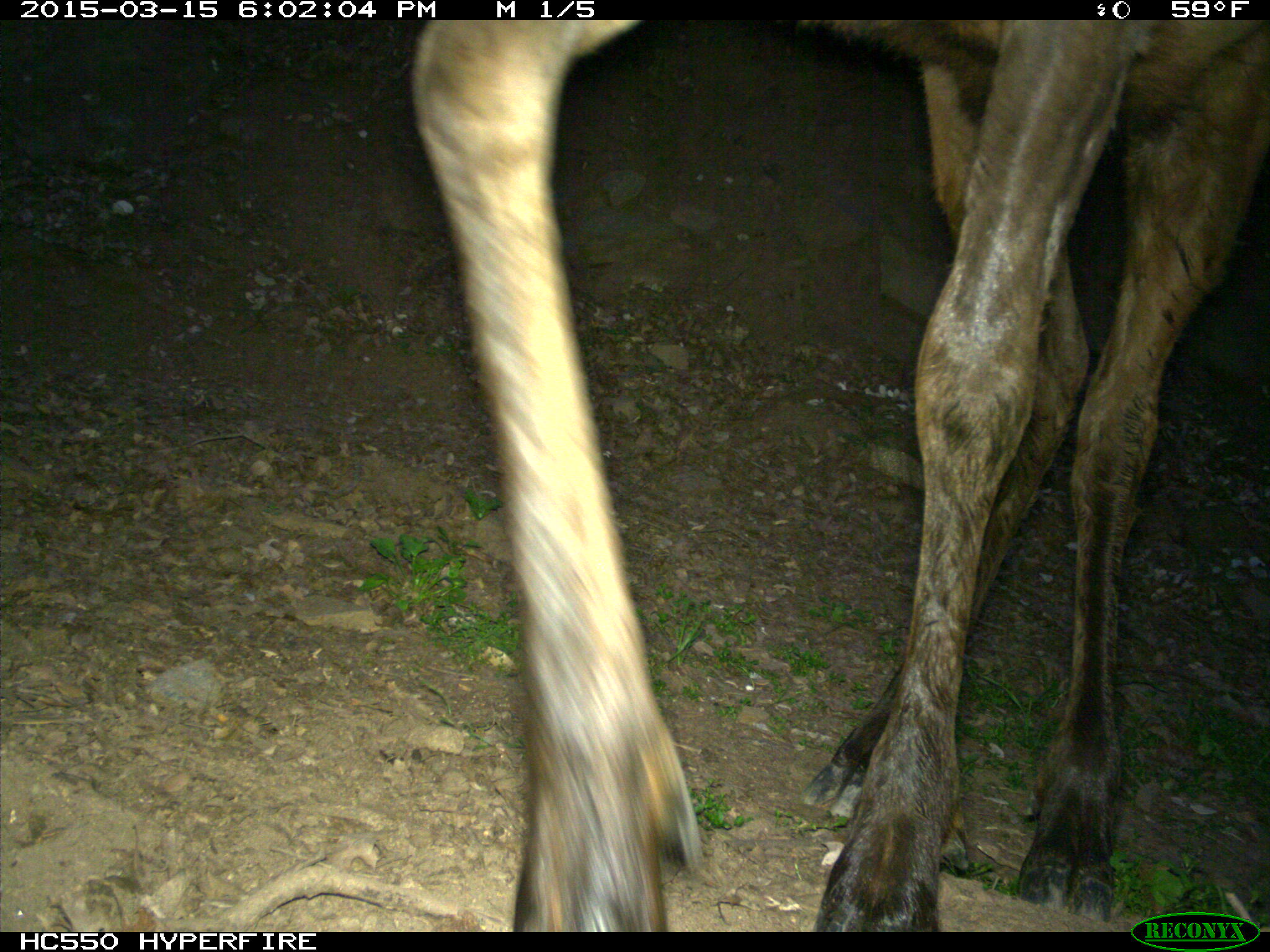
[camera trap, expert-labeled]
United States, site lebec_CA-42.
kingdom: Animalia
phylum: Chordata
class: Mammalia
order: Artiodactyla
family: Cervidae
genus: Cervus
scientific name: Cervus canadensis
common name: elk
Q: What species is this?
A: Cervus canadensis (elk).